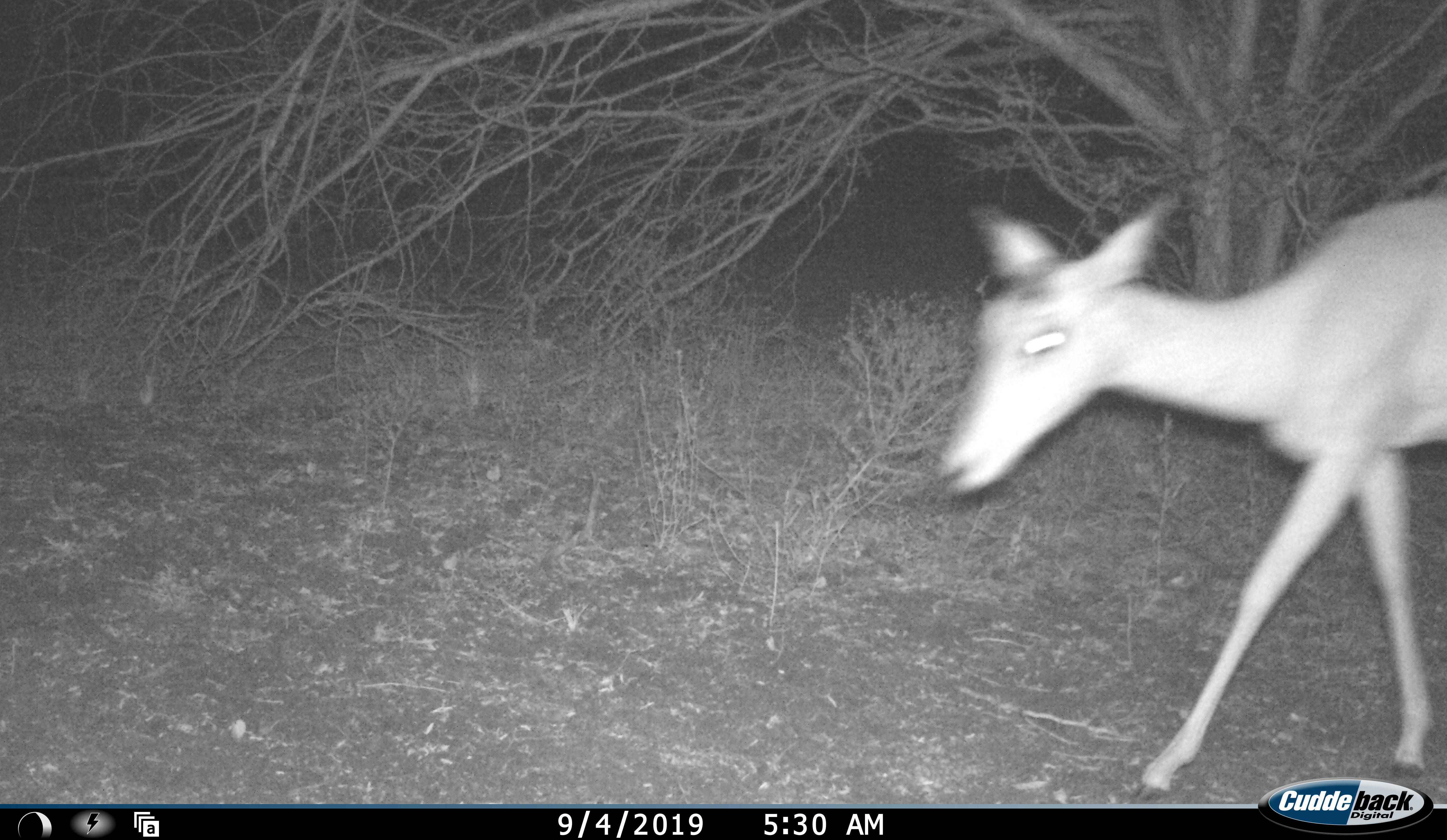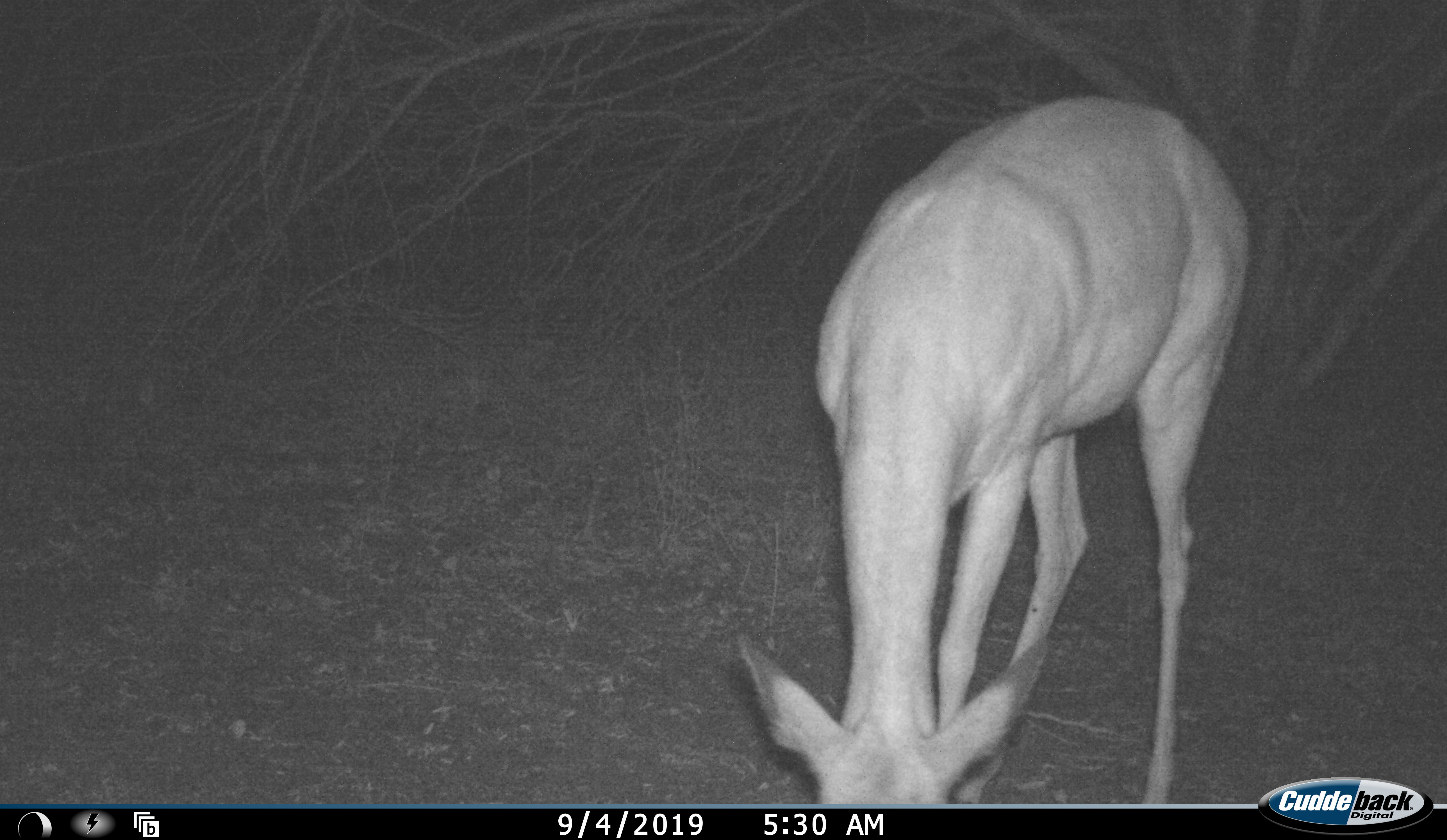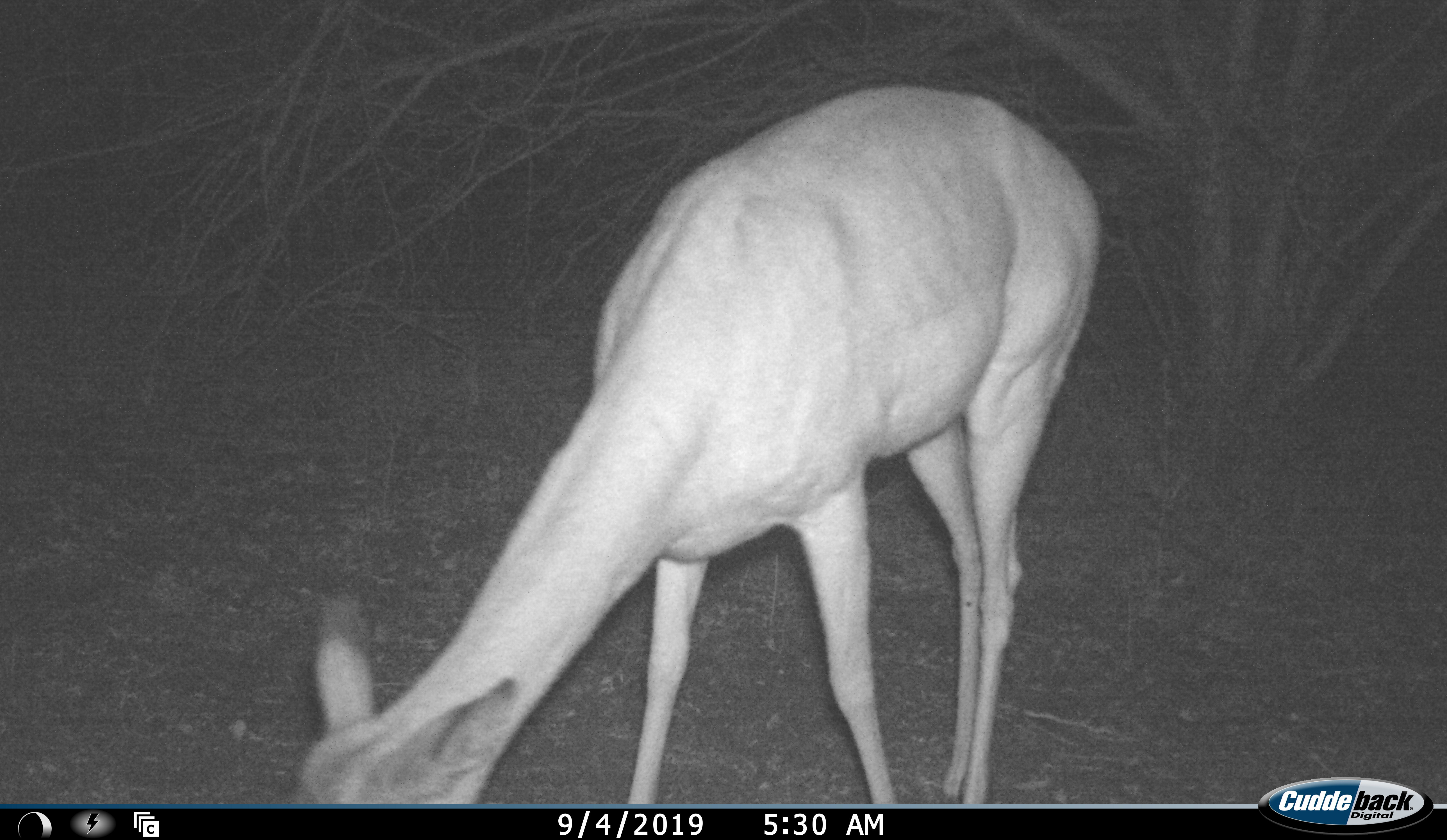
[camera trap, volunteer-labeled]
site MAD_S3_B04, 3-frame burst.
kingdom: Animalia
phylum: Chordata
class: Mammalia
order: Artiodactyla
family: Bovidae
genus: Aepyceros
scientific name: Aepyceros melampus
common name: impala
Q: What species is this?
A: Impala (Aepyceros melampus).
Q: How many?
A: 1.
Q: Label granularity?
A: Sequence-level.